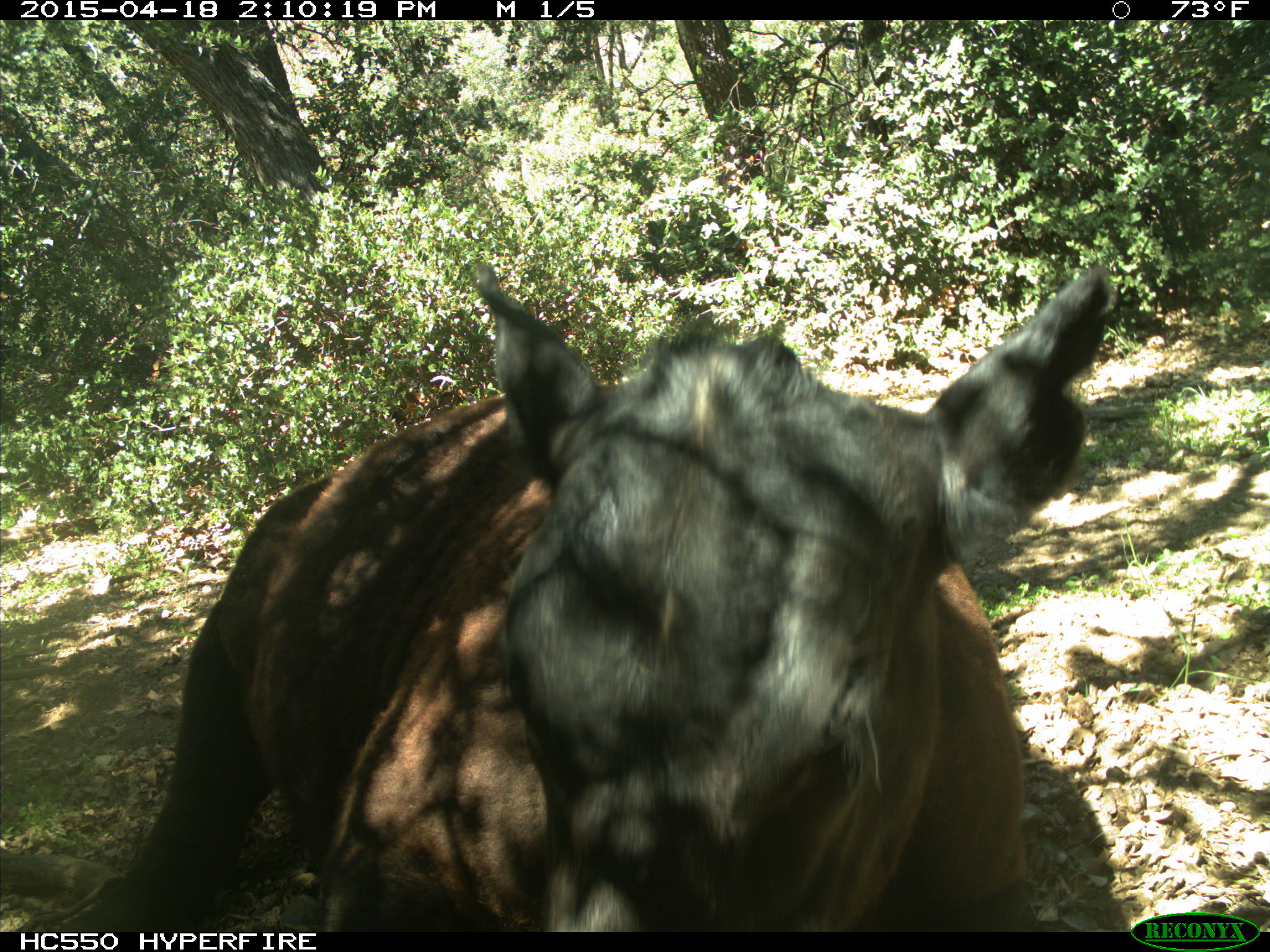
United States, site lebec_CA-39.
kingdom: Animalia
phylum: Chordata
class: Mammalia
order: Artiodactyla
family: Bovidae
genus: Bos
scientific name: Bos taurus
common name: domestic cow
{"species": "Bos taurus (domestic cow)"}